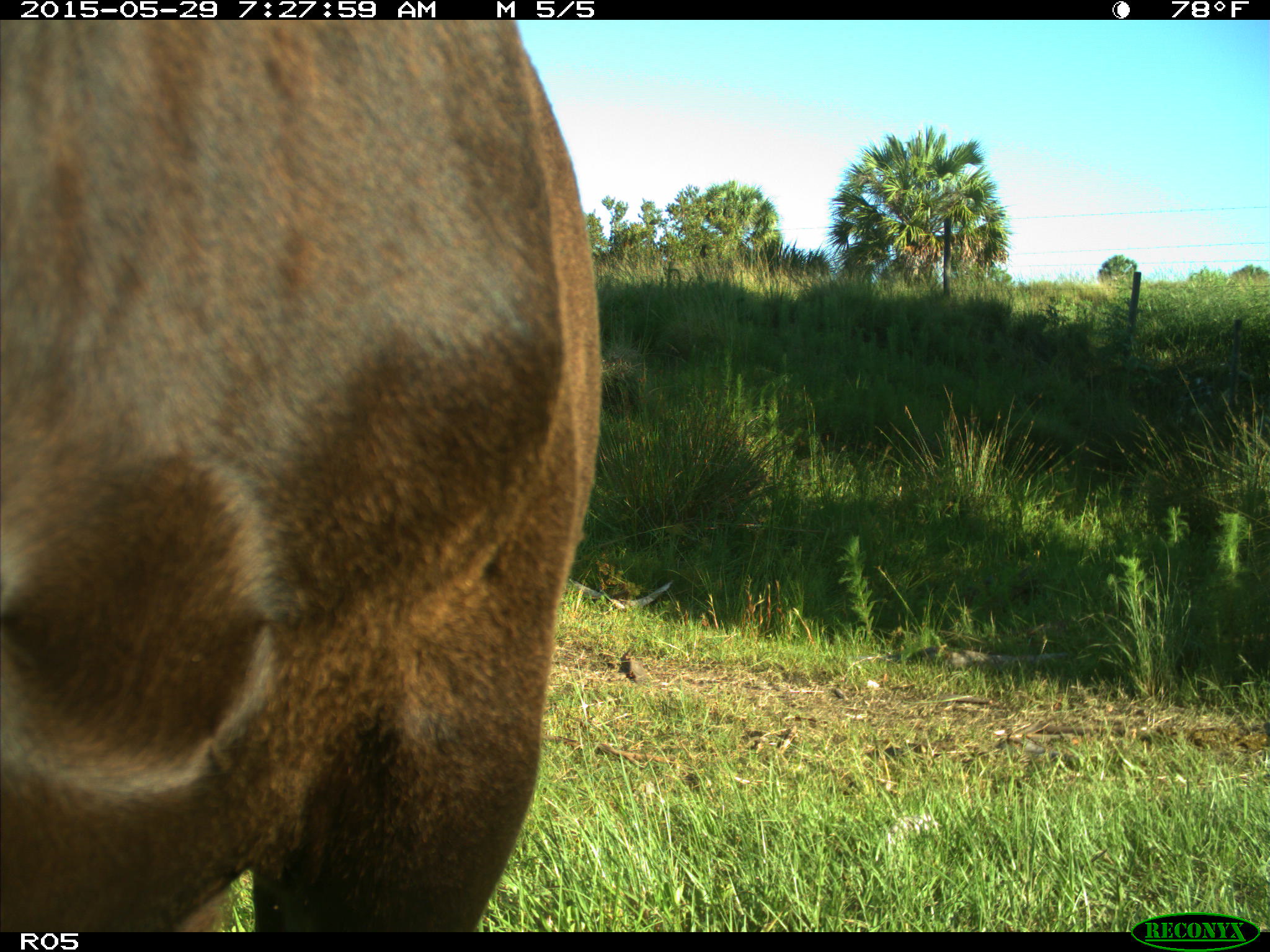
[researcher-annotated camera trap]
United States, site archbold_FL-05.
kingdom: Animalia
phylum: Chordata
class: Mammalia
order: Artiodactyla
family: Bovidae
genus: Bos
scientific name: Bos taurus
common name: domestic cow